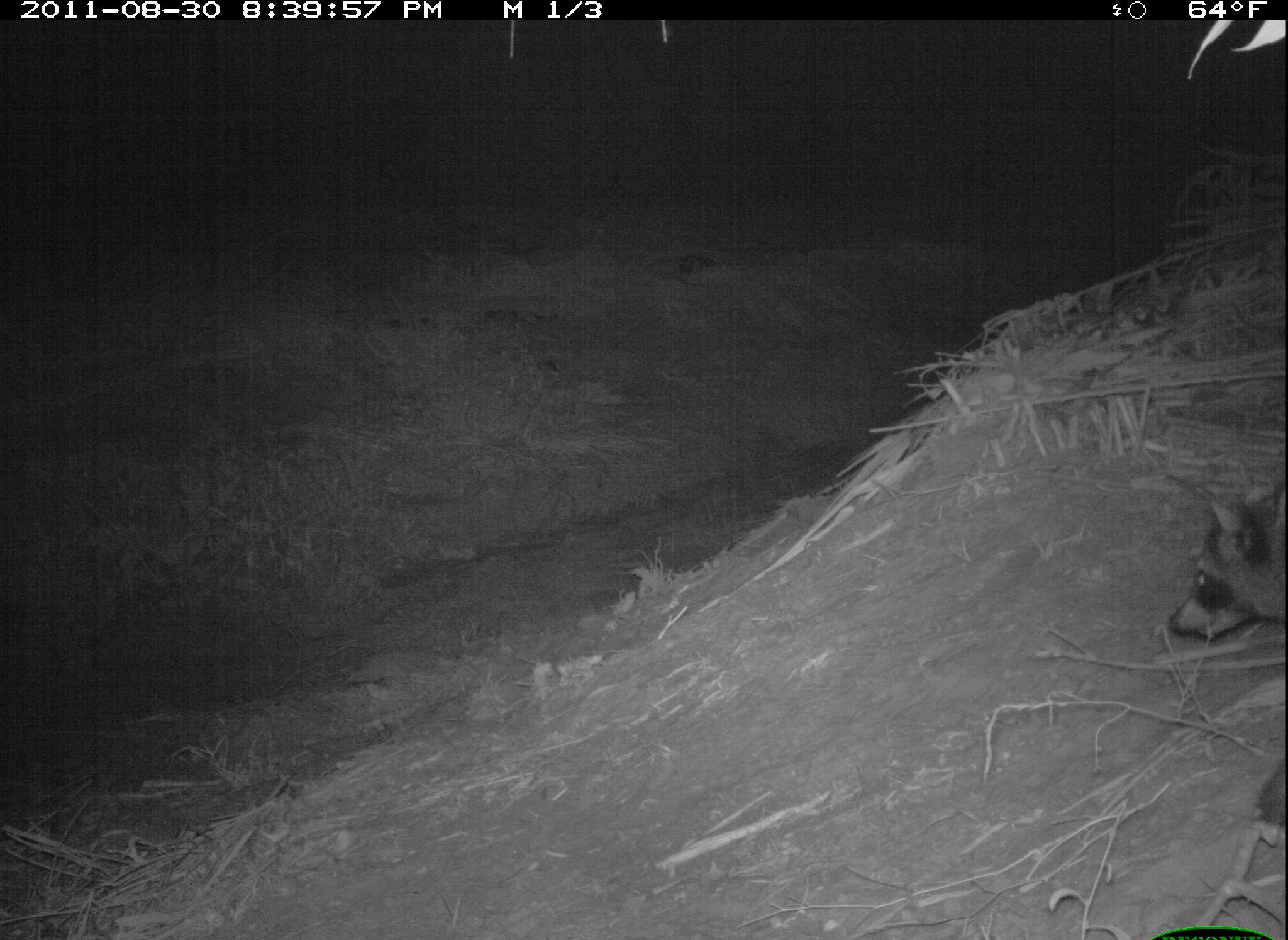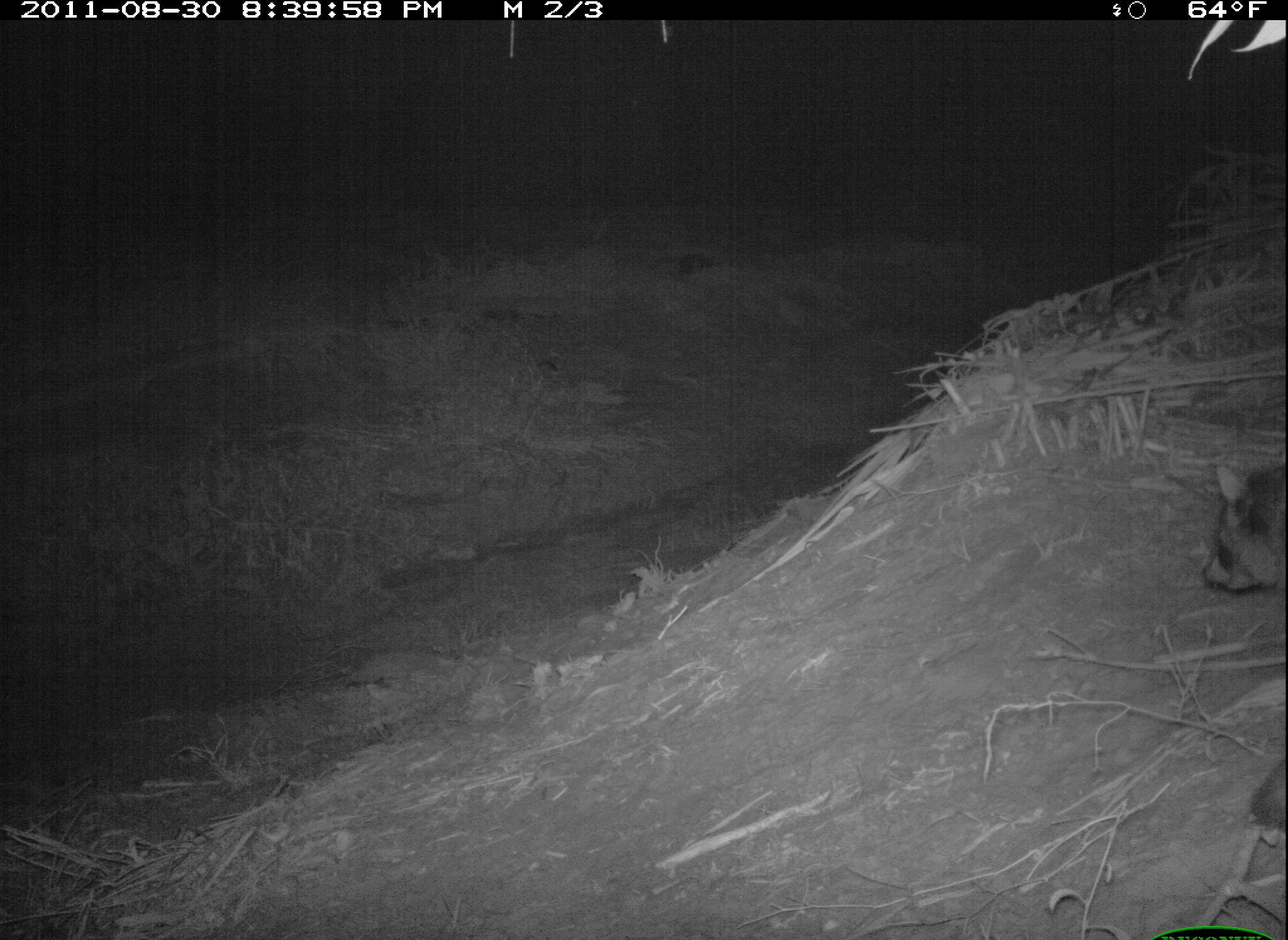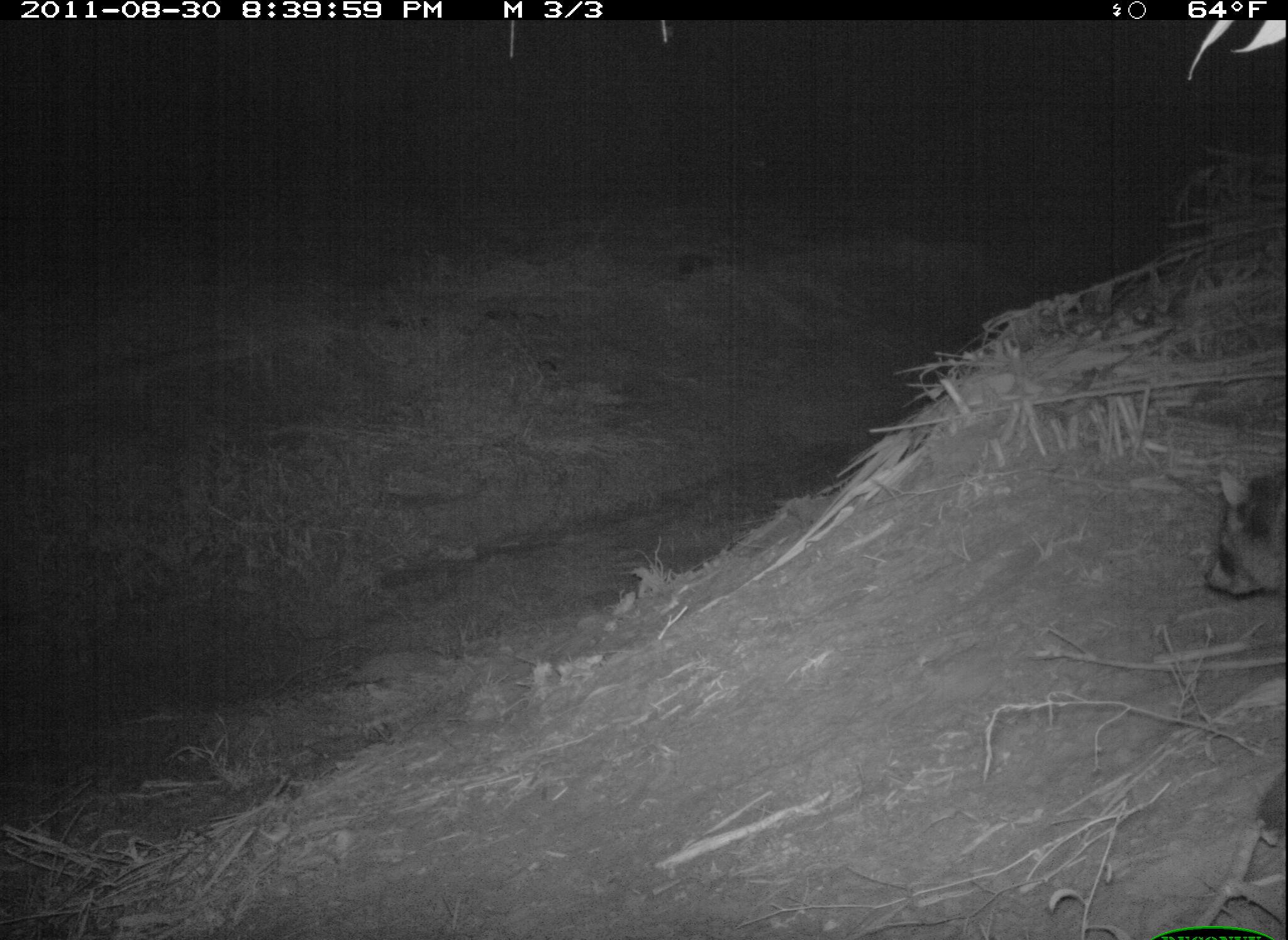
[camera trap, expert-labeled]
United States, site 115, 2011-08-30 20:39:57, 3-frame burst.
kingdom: Animalia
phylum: Chordata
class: Mammalia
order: Carnivora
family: Procyonidae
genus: Procyon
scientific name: Procyon lotor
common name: raccoon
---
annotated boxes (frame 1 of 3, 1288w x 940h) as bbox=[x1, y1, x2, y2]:
raccoon: bbox=[1159, 456, 1285, 693]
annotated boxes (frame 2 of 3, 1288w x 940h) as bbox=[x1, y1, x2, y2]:
raccoon: bbox=[1191, 448, 1283, 602]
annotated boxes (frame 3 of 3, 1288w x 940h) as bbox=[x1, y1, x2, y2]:
raccoon: bbox=[1193, 459, 1286, 857]